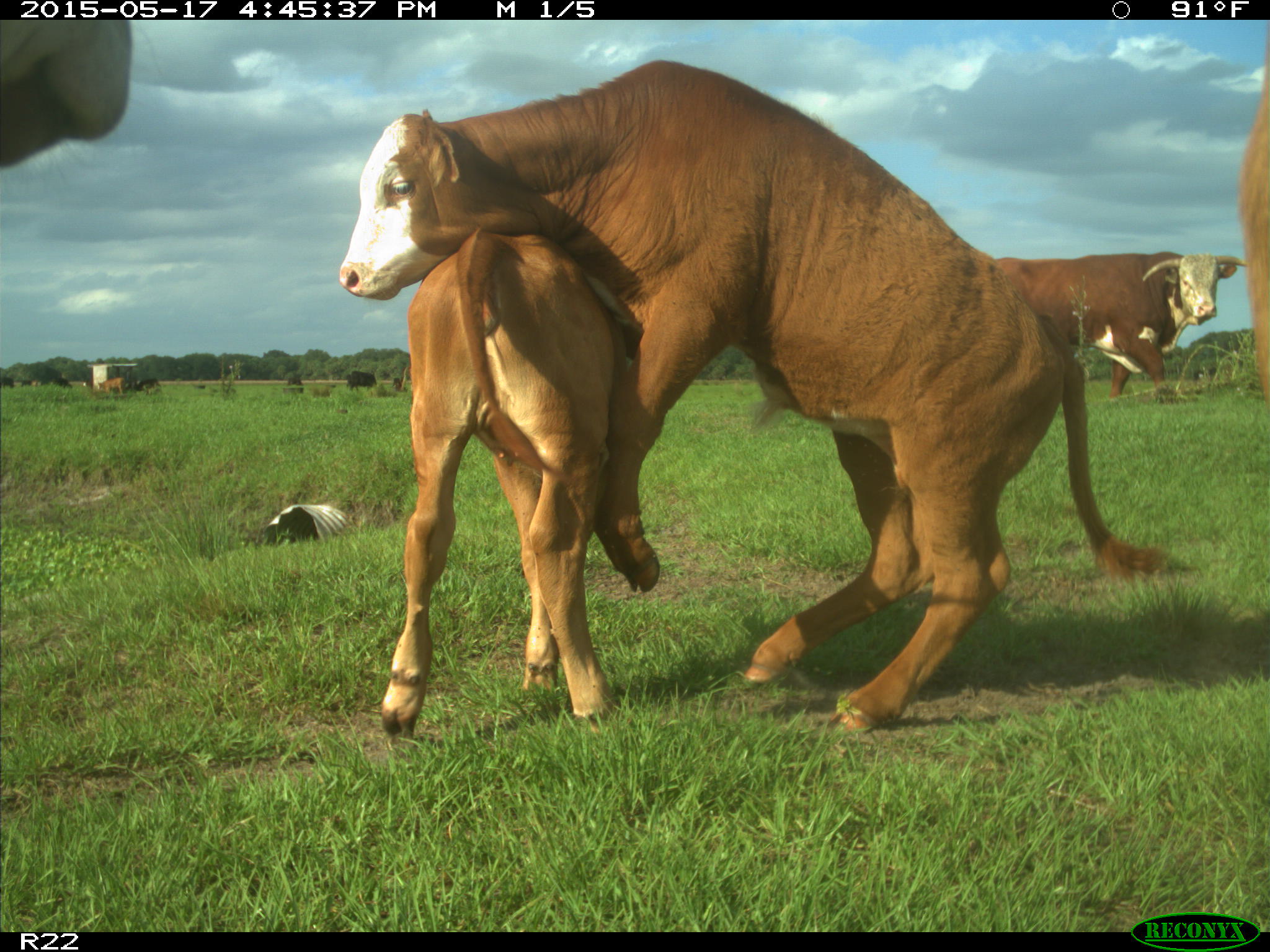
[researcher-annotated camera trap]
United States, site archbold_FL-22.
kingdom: Animalia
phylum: Chordata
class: Mammalia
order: Artiodactyla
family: Bovidae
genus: Bos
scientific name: Bos taurus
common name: domestic cow